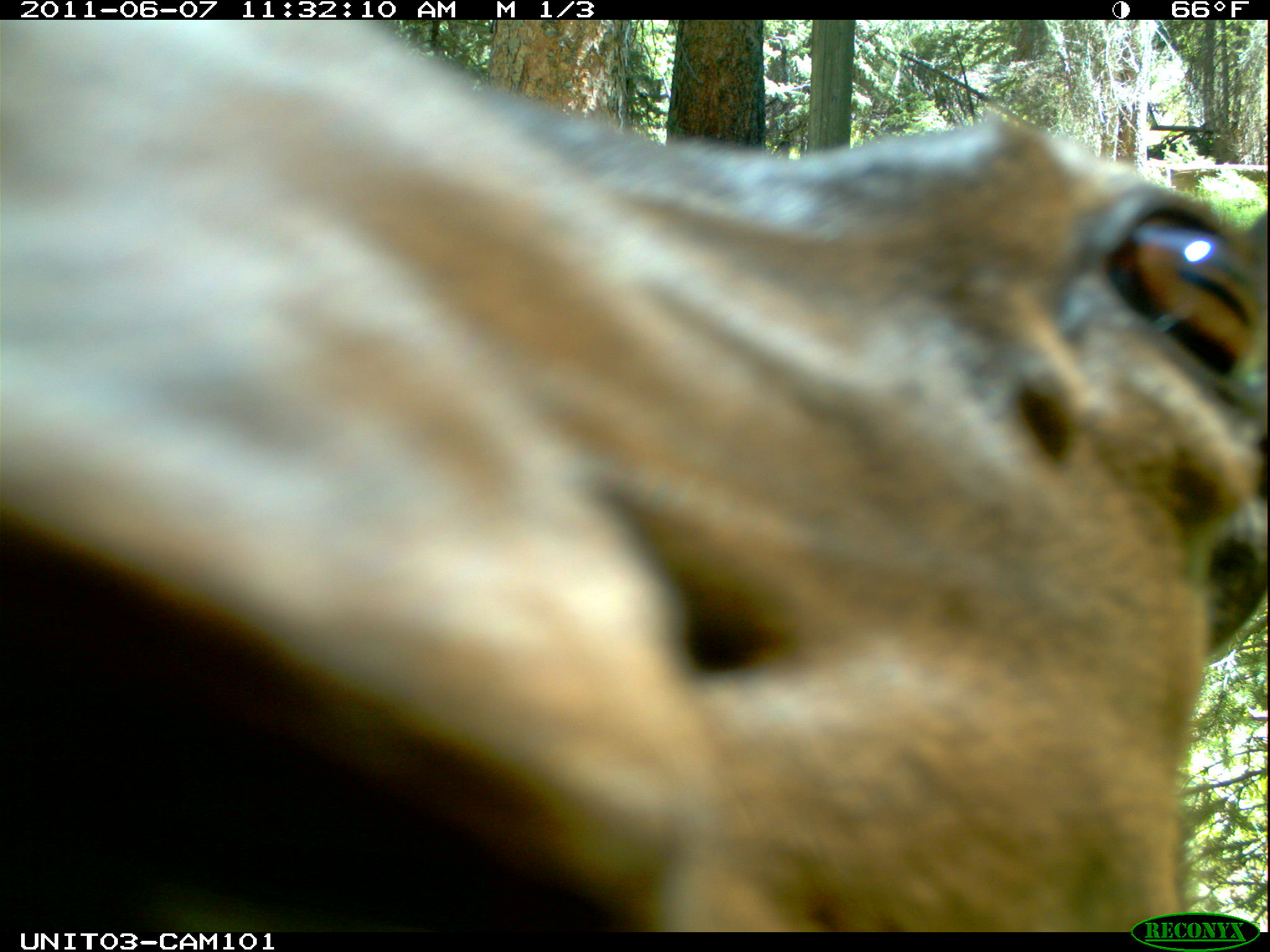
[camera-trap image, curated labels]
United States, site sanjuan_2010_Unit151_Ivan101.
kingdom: Animalia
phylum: Chordata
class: Mammalia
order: Artiodactyla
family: Cervidae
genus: Cervus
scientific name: Cervus elaphus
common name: red deer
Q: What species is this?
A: Cervus elaphus (red deer).